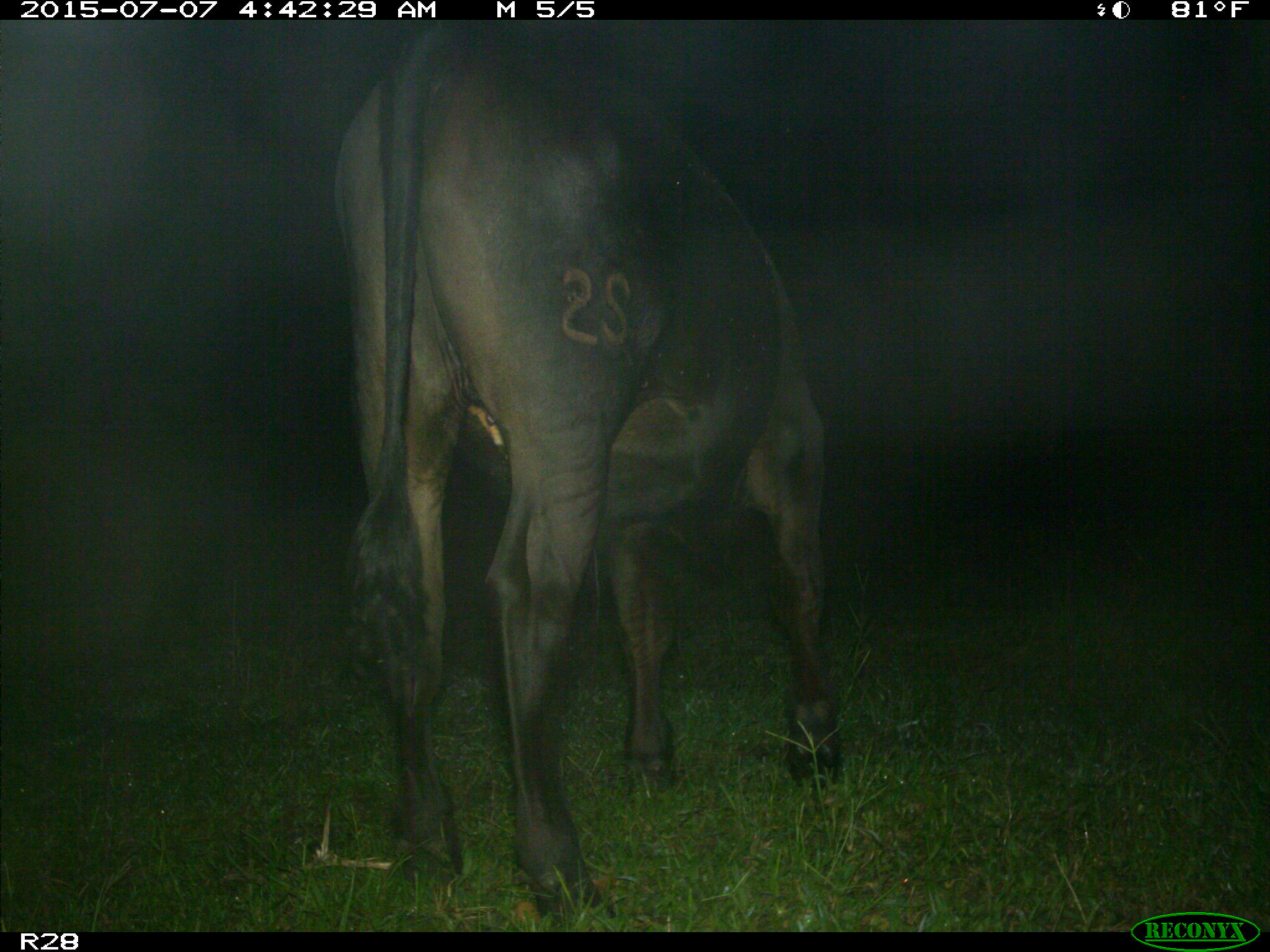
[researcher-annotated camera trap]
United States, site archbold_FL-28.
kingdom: Animalia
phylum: Chordata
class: Mammalia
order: Artiodactyla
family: Bovidae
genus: Bos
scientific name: Bos taurus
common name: domestic cow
Bos taurus (domestic cow).